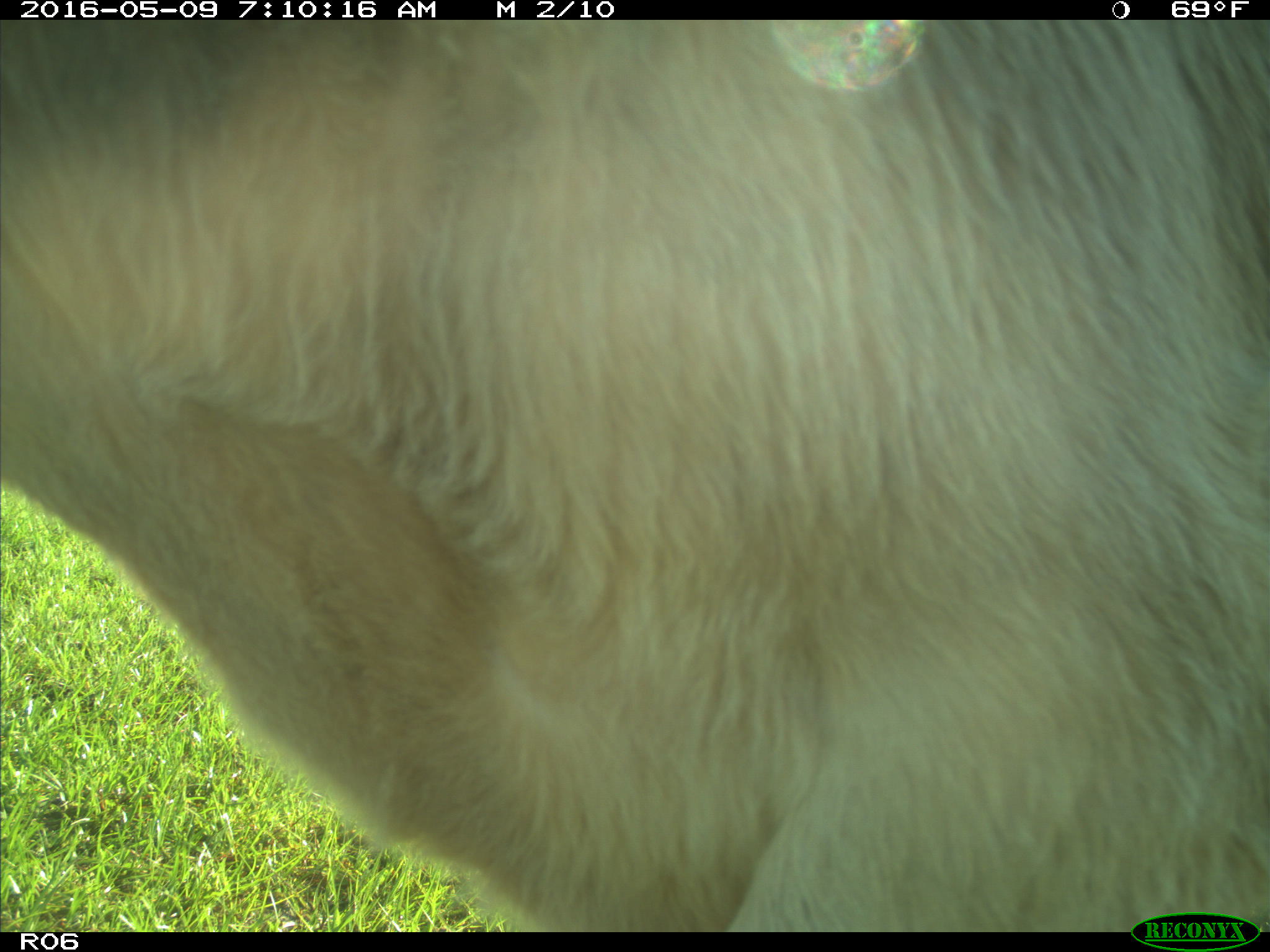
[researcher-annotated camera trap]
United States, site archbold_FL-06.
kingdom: Animalia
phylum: Chordata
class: Mammalia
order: Artiodactyla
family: Bovidae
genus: Bos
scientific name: Bos taurus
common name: domestic cow